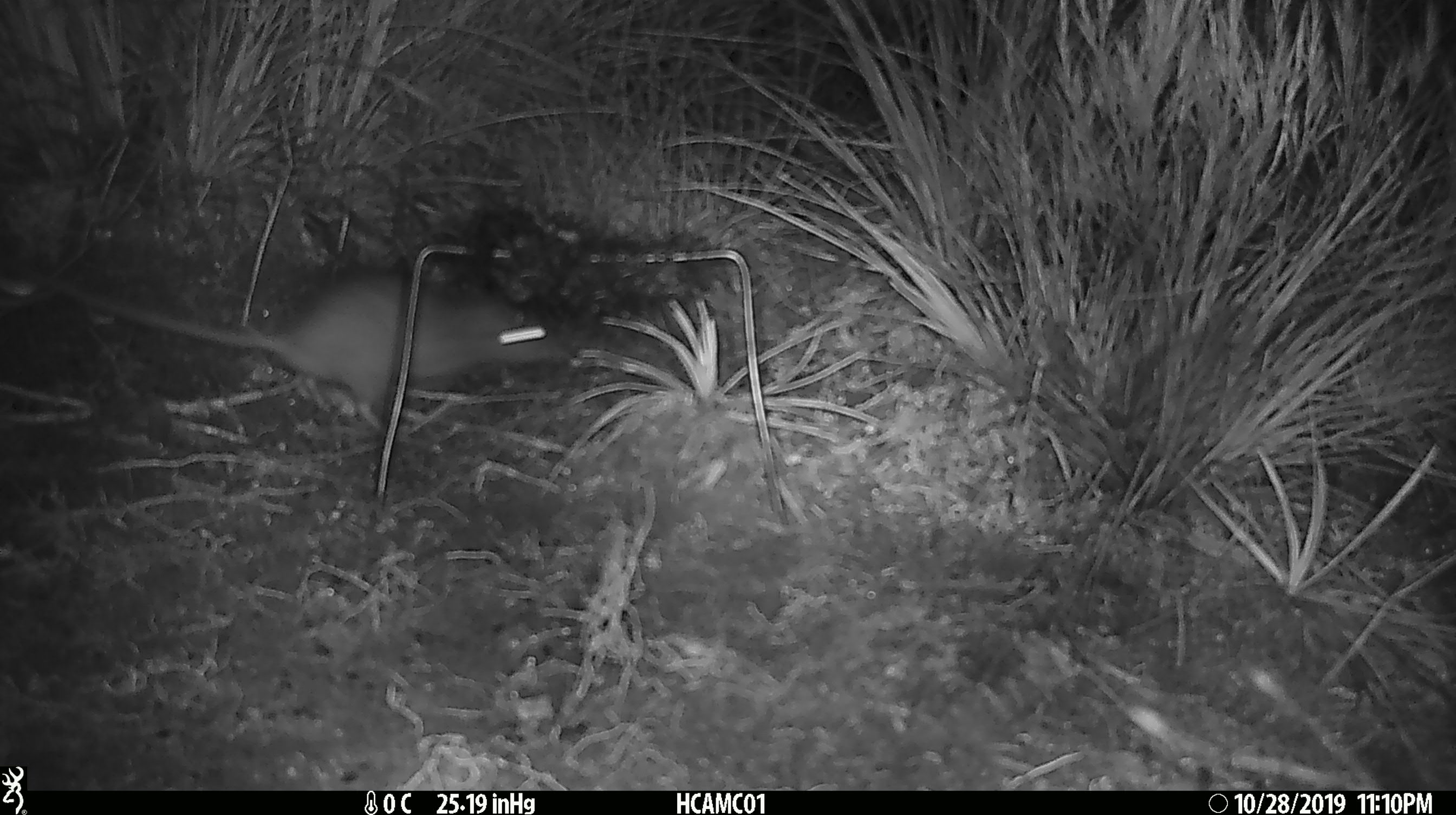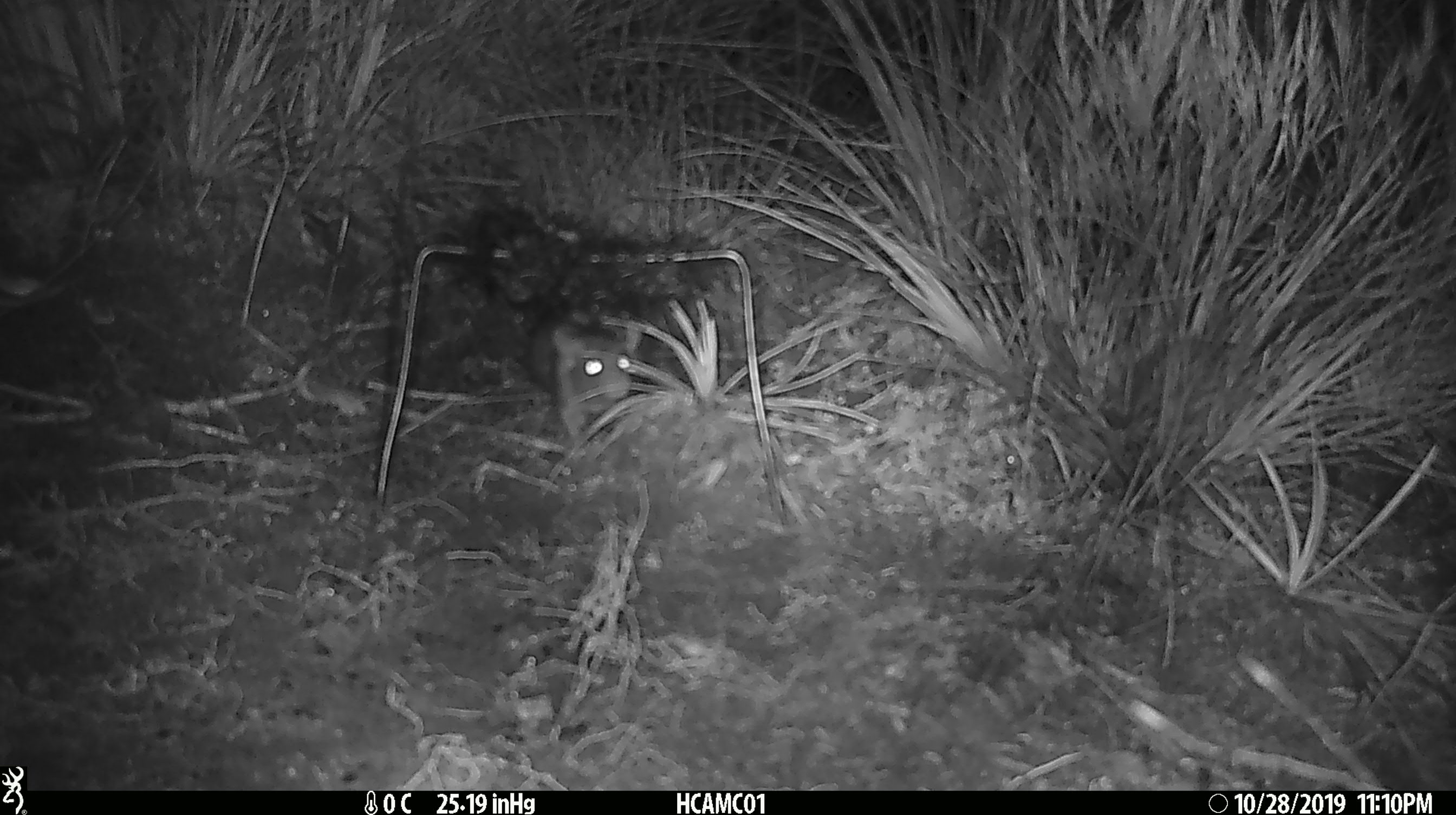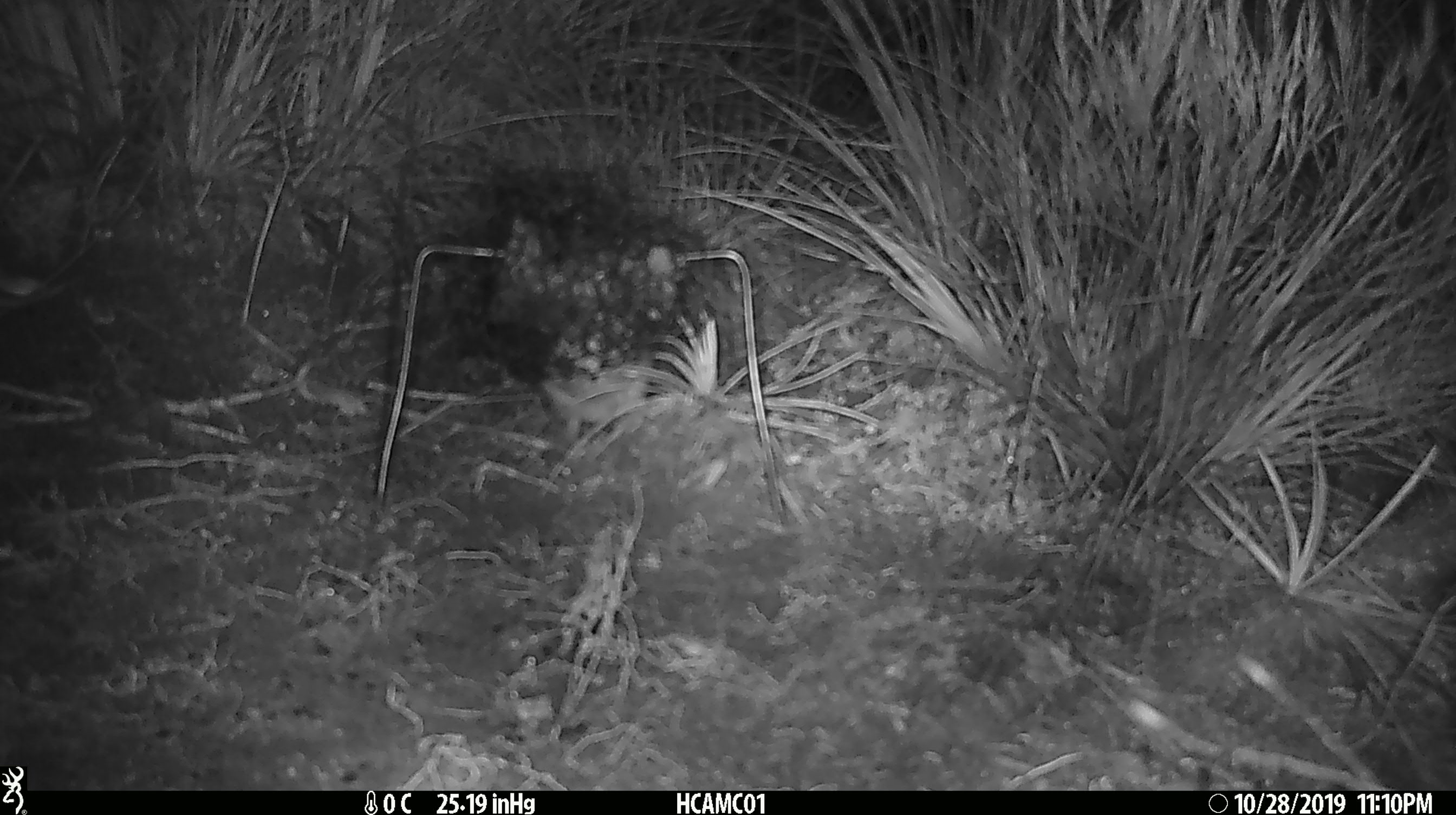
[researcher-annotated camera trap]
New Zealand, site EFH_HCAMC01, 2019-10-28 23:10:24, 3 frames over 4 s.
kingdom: Animalia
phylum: Chordata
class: Mammalia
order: Rodentia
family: Muridae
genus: Rattus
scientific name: Rattus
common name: rat